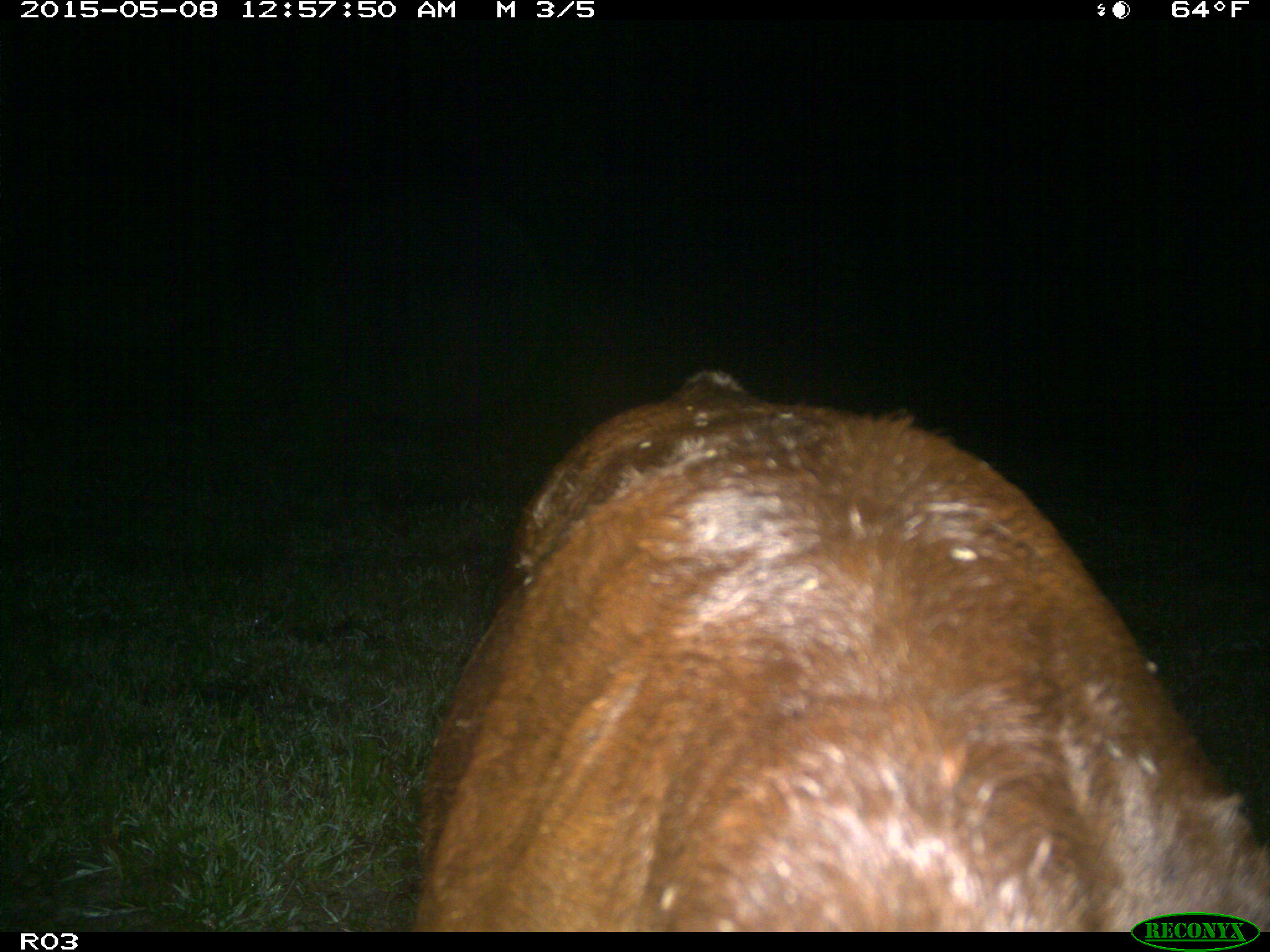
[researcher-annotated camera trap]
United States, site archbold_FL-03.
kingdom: Animalia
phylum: Chordata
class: Mammalia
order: Artiodactyla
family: Bovidae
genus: Bos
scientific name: Bos taurus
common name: domestic cow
Bos taurus (domestic cow).